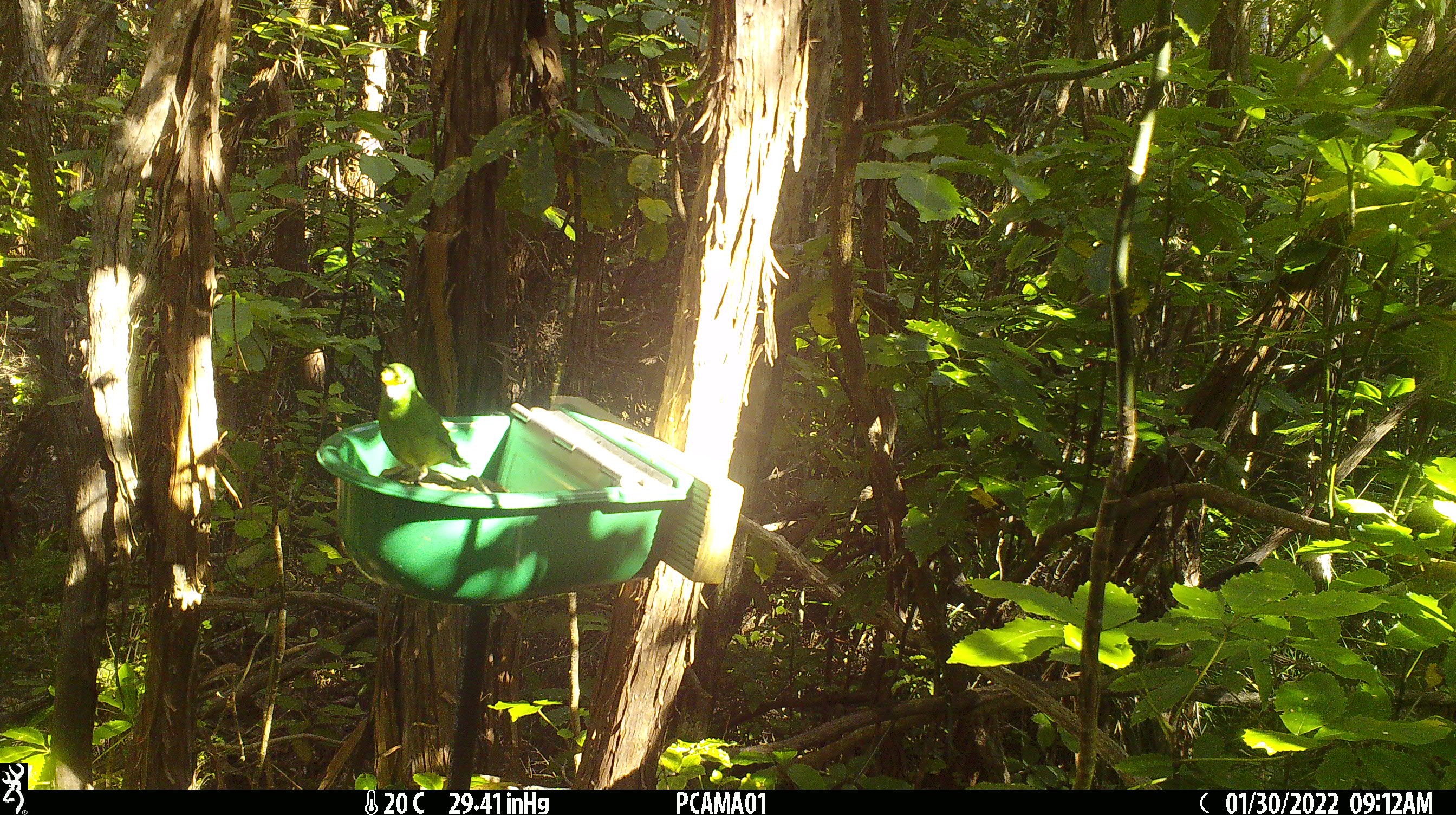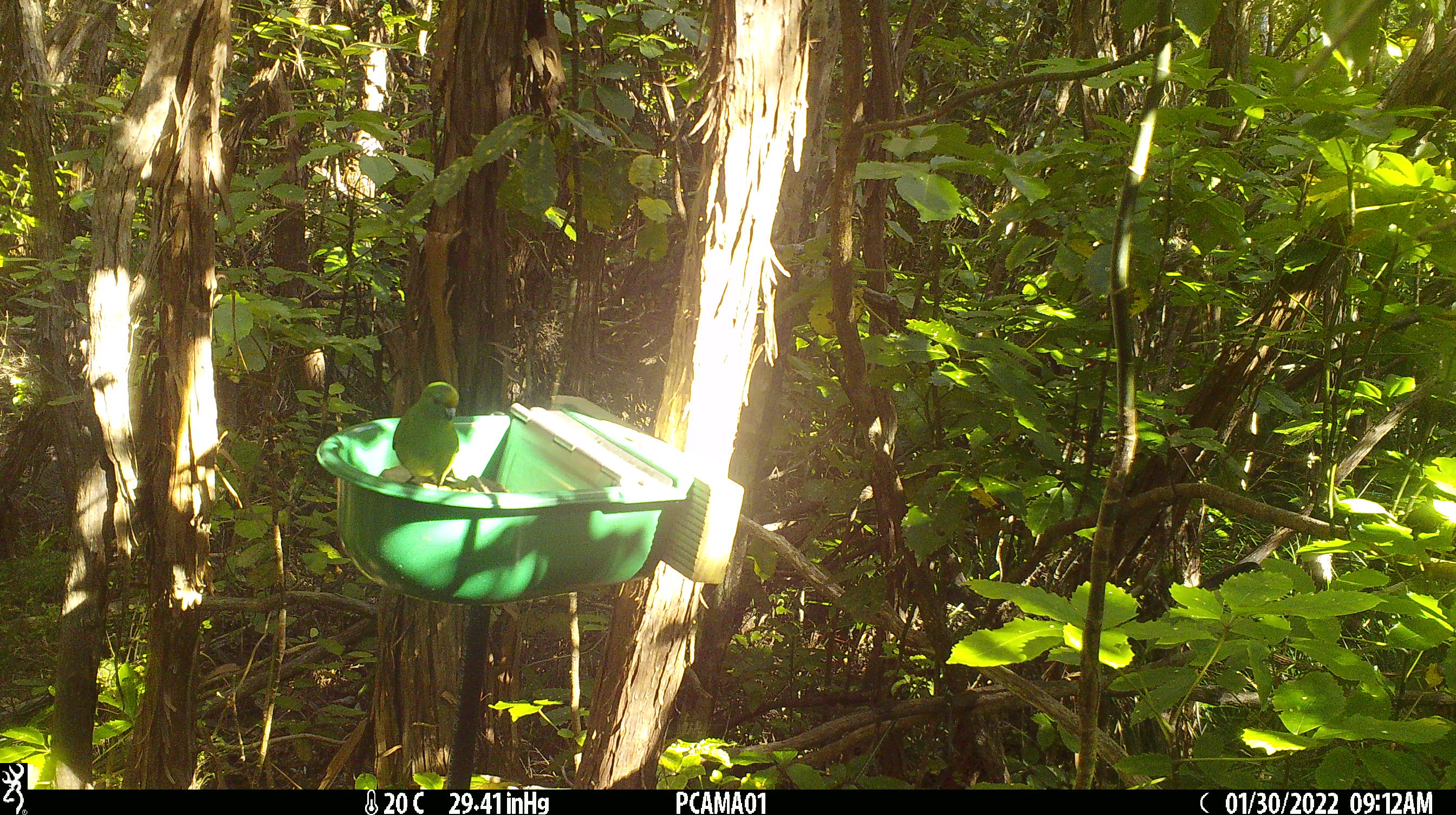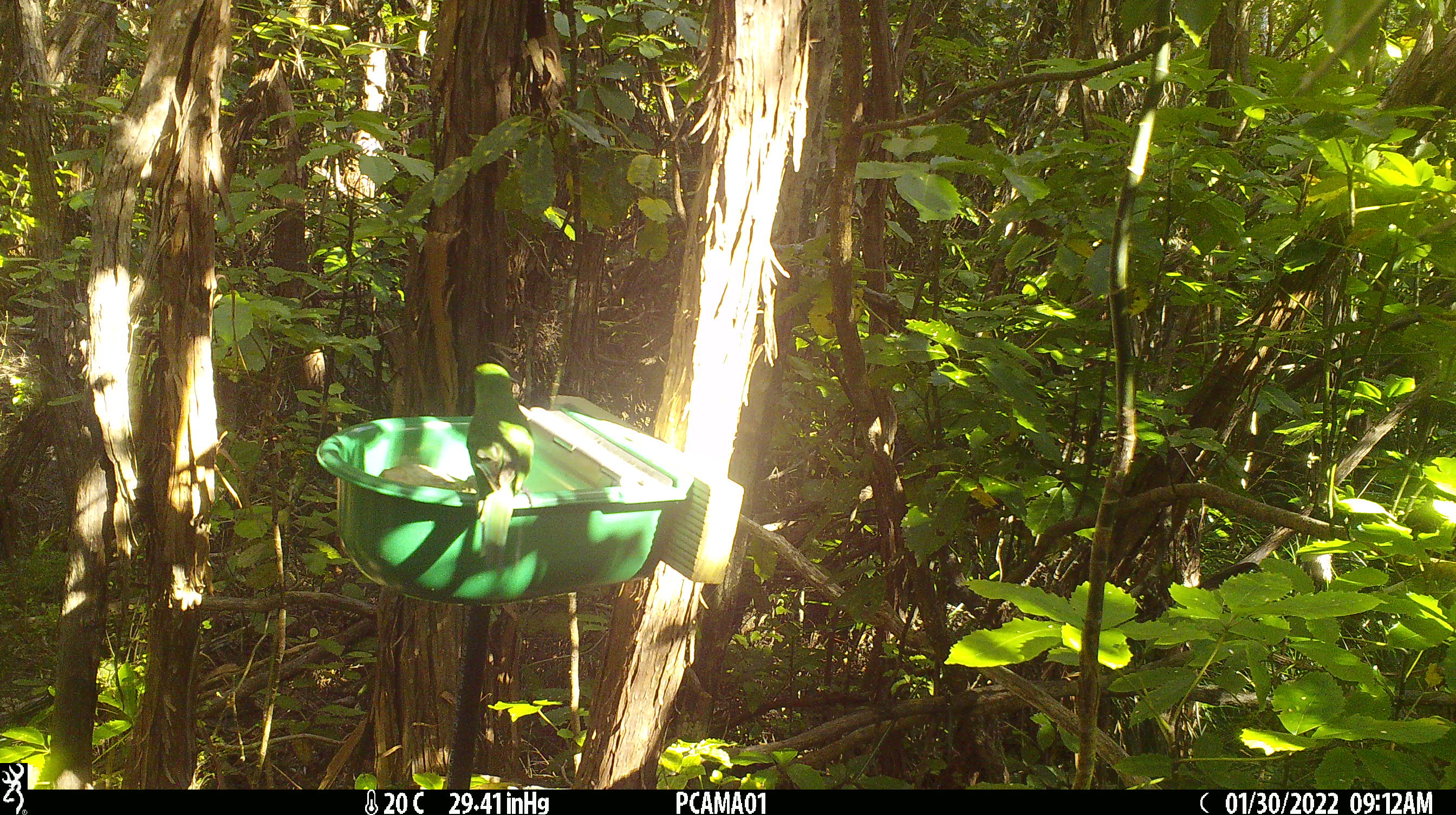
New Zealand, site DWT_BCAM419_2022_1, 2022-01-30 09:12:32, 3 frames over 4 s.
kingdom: Animalia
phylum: Chordata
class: Aves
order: Psittaciformes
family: Psittaculidae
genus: Cyanoramphus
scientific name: Cyanoramphus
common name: parakeet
Parakeet (Cyanoramphus).